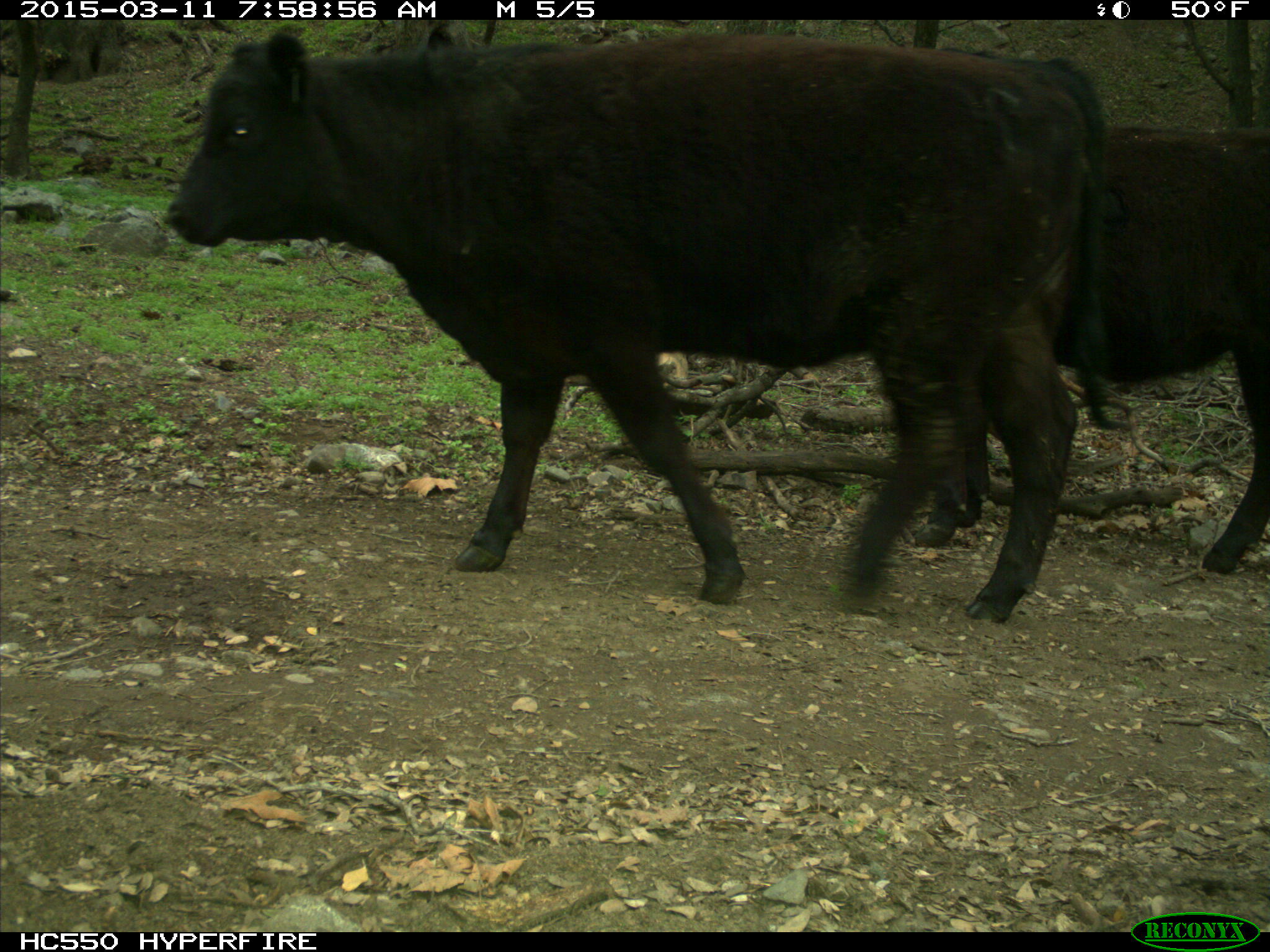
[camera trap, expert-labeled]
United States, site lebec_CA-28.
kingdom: Animalia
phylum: Chordata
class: Mammalia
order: Artiodactyla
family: Bovidae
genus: Bos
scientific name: Bos taurus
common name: domestic cow